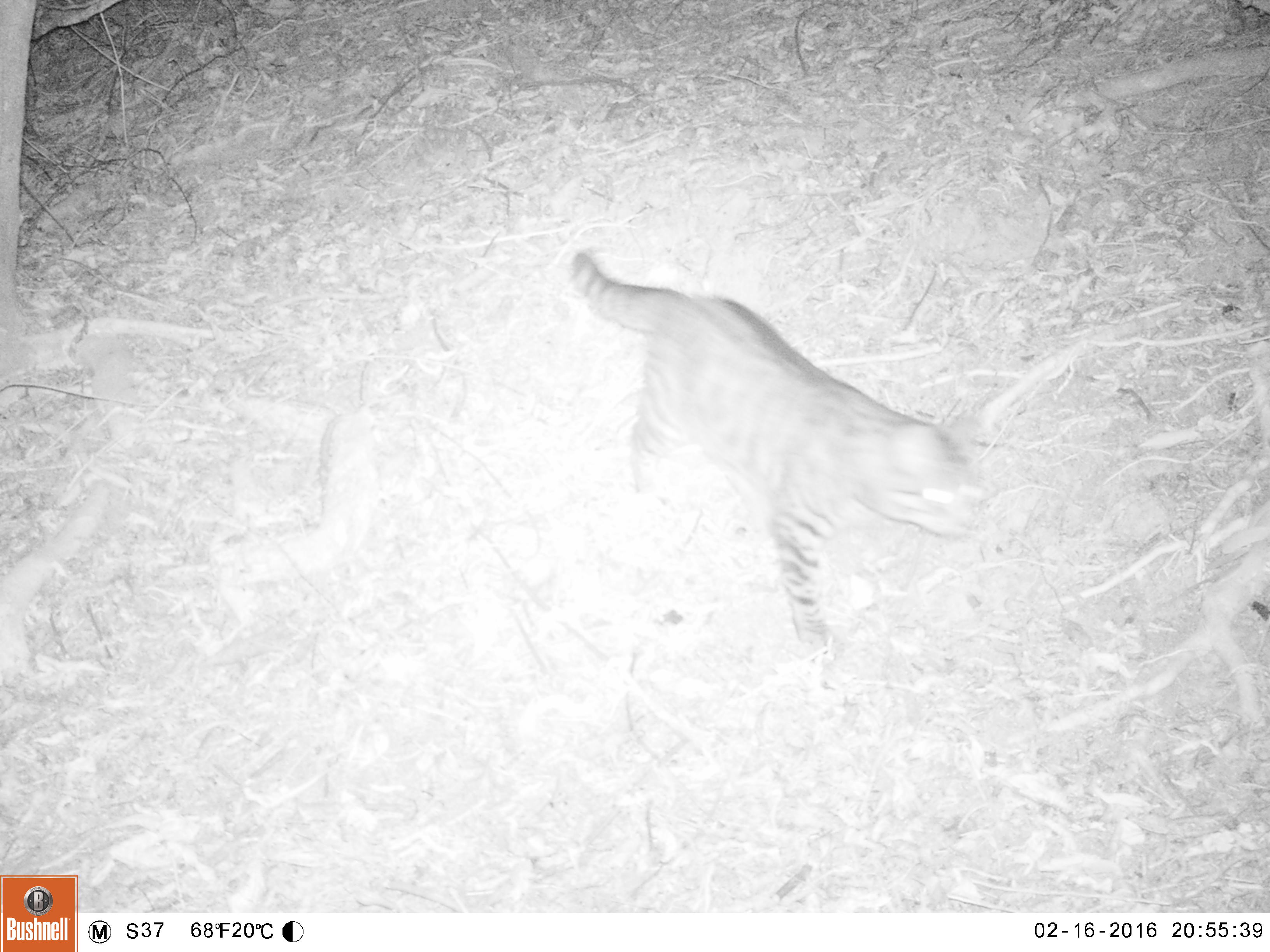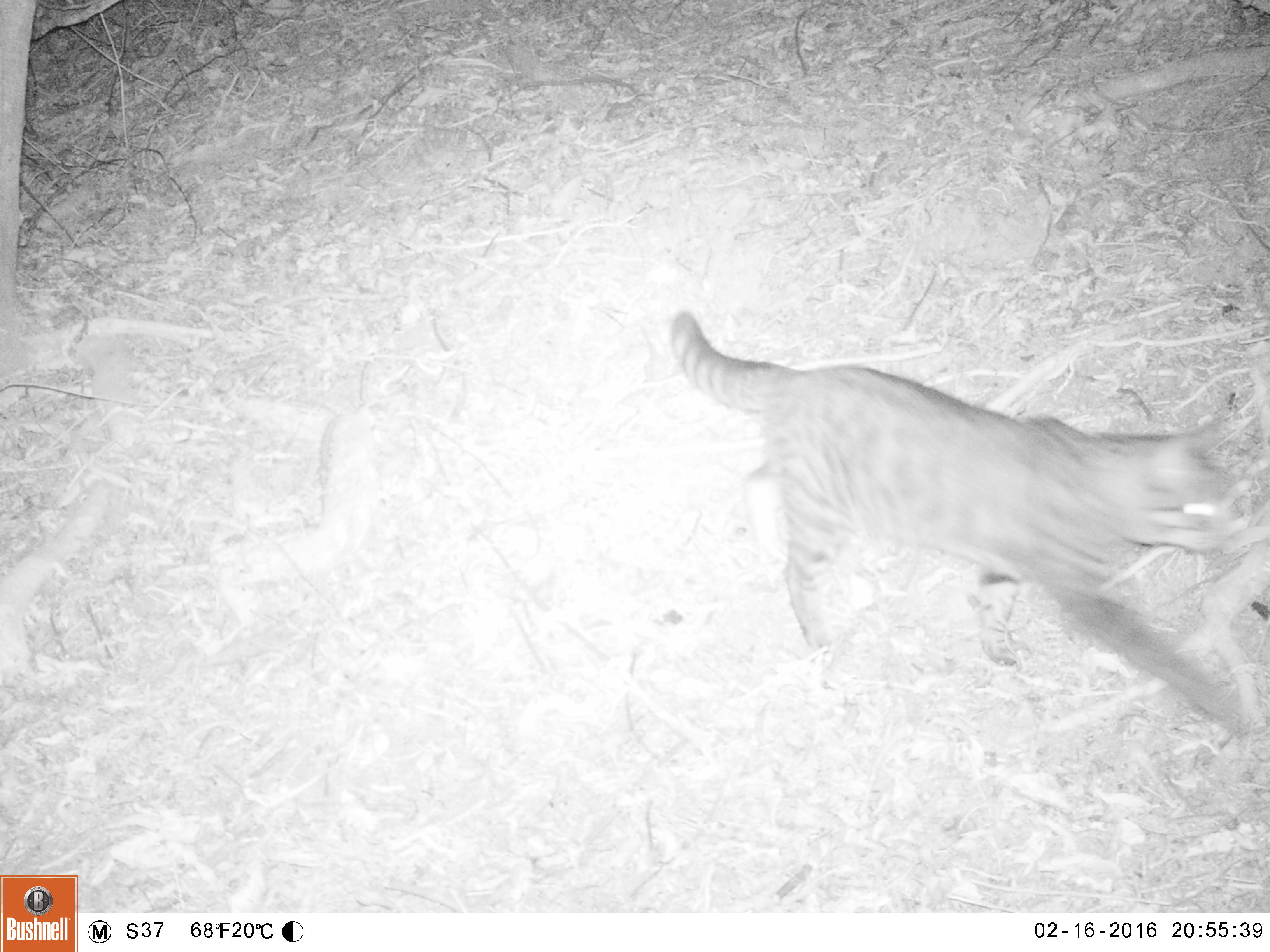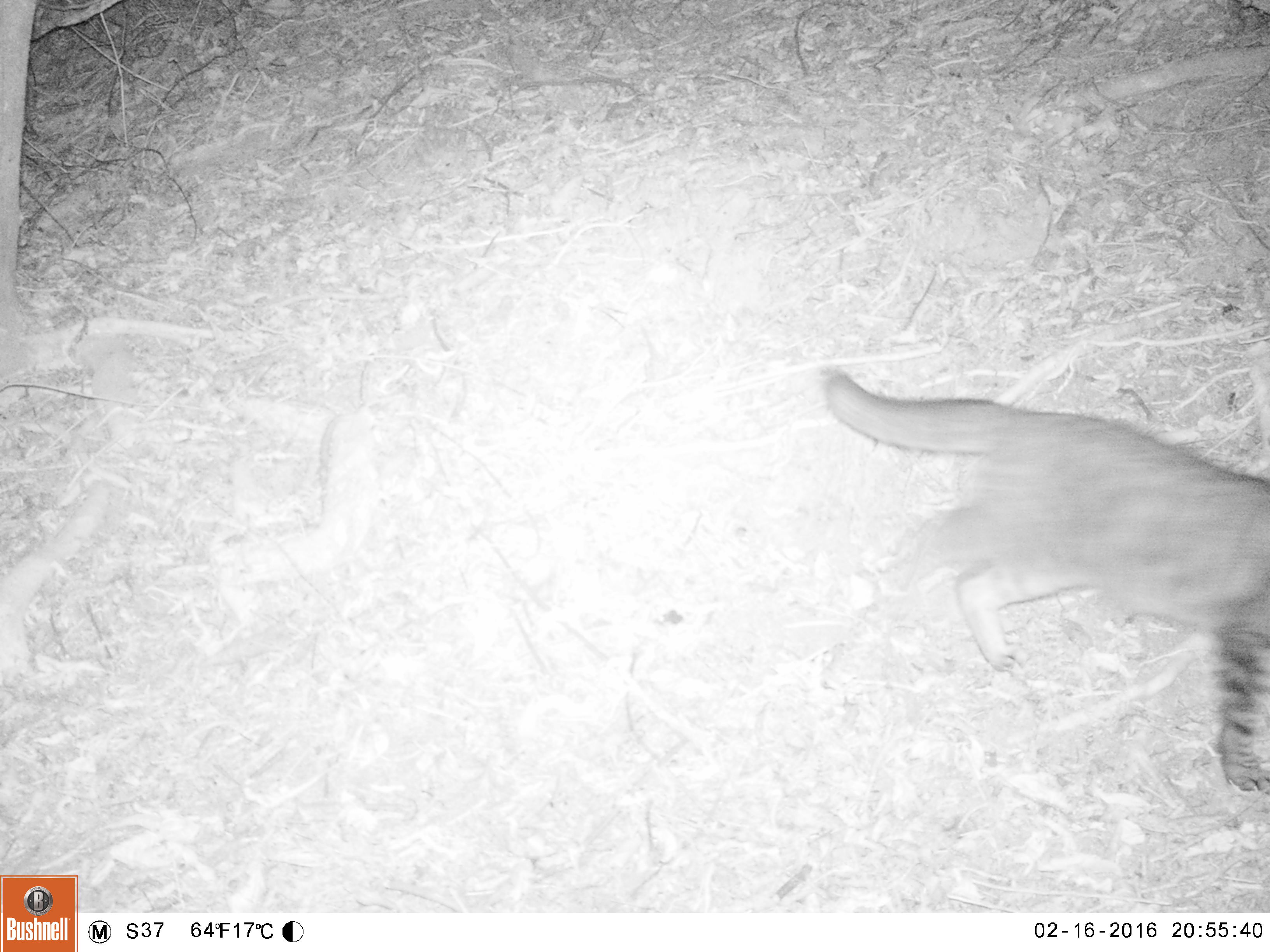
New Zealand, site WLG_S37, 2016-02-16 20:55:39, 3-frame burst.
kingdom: Animalia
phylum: Chordata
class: Mammalia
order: Carnivora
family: Felidae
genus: Felis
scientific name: Felis catus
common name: domestic cat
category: cat